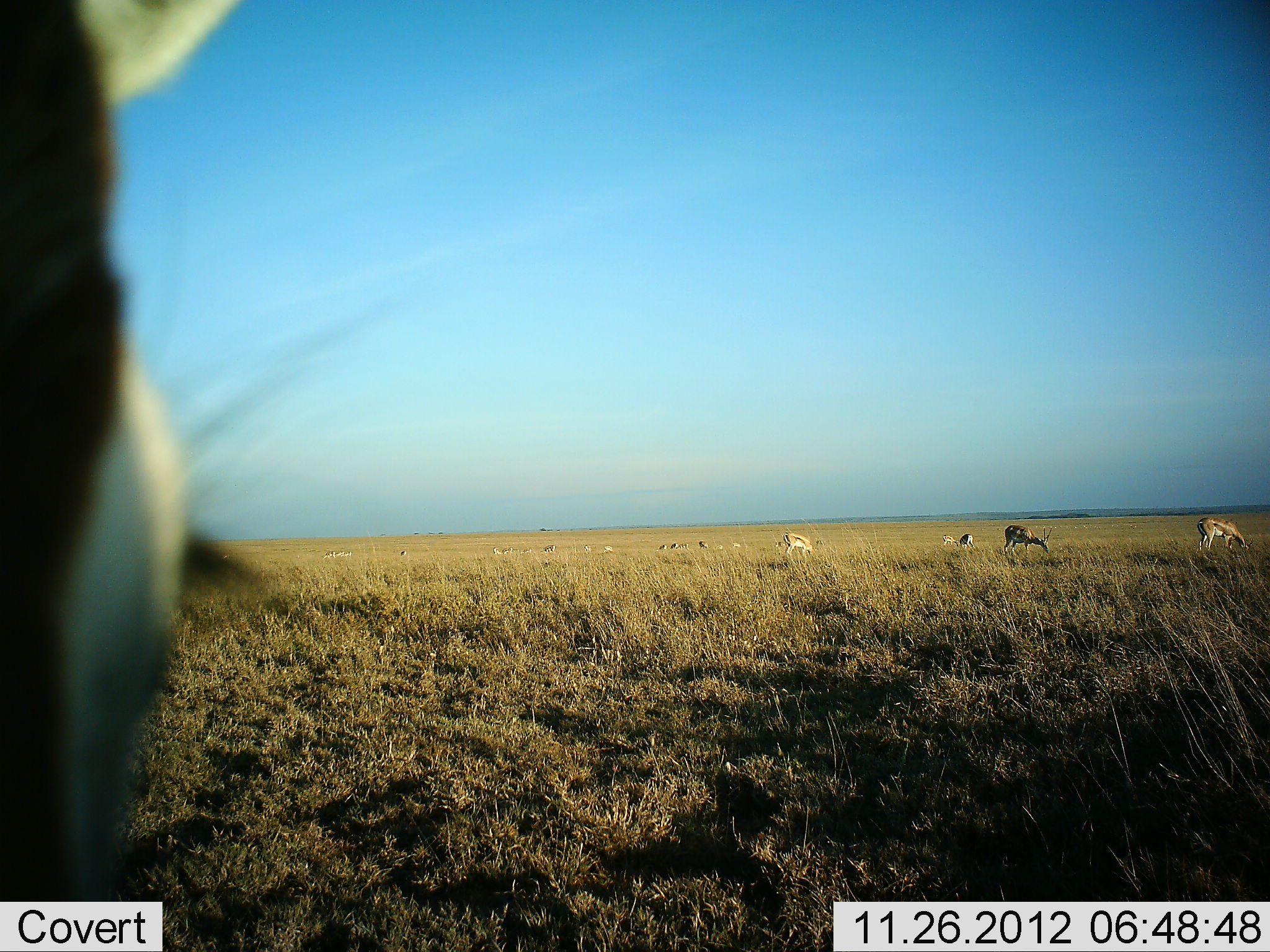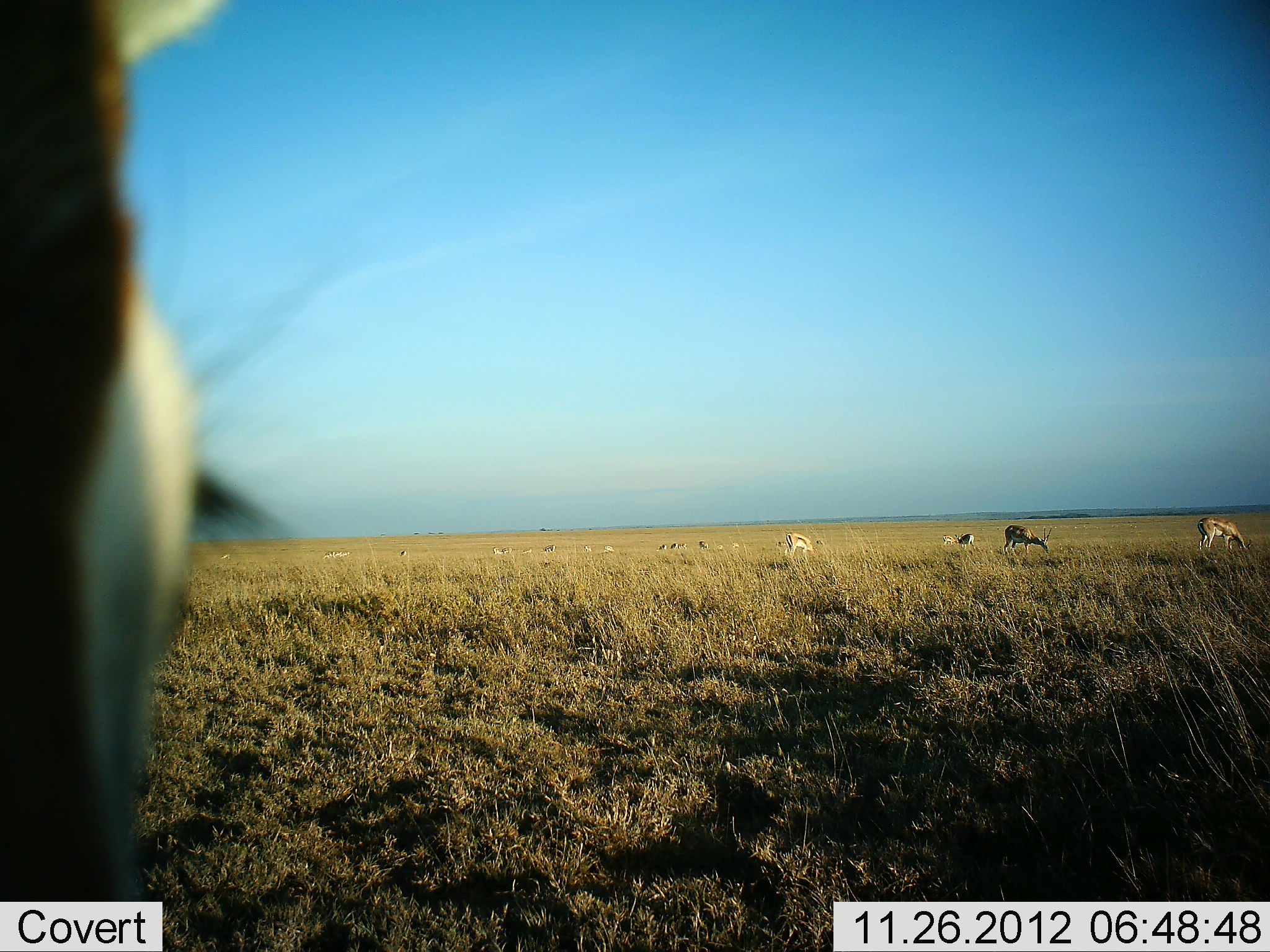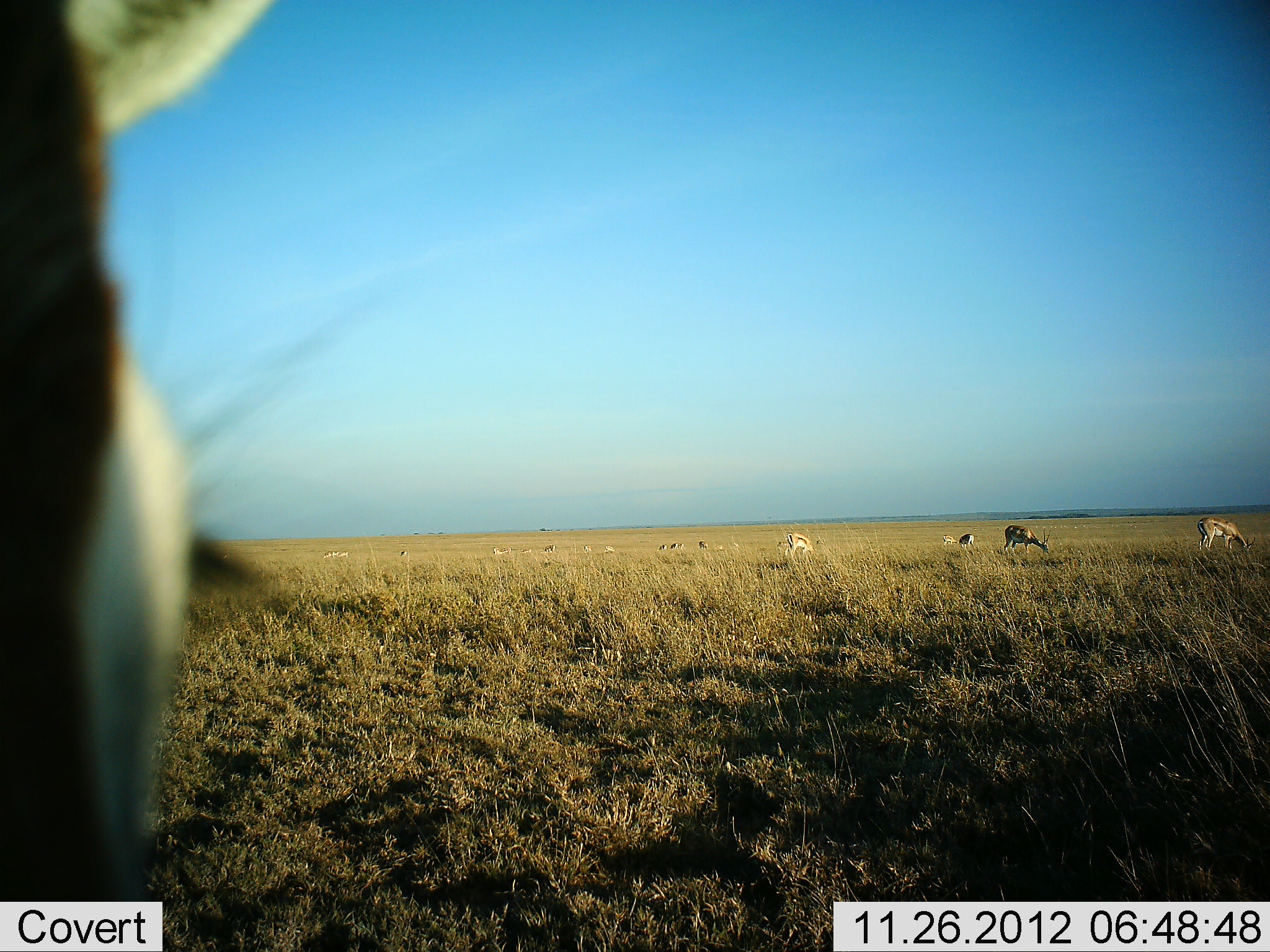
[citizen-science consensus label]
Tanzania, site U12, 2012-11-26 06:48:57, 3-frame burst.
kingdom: Animalia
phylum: Chordata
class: Mammalia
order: Artiodactyla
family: Bovidae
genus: Eudorcas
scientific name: Eudorcas thomsonii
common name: thomson's gazelle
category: gazellethomsons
Gazellethomsons (thomson's gazelle) (Eudorcas thomsonii), count 11-50. Behavior (volunteer vote fractions): standing 60%, resting 0%, moving 0%, interacting 0%. Young present (vote fraction): 0%. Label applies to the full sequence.